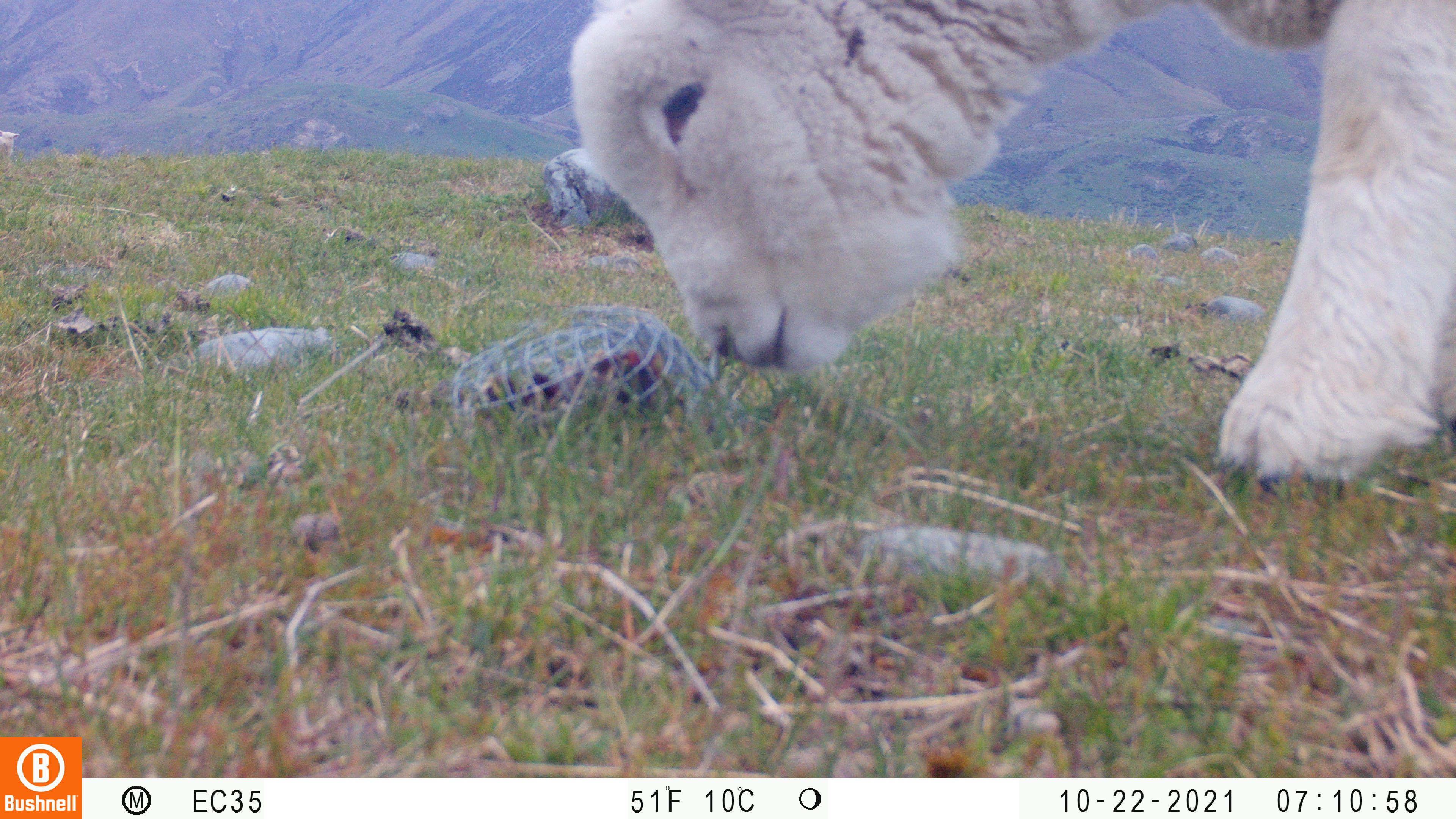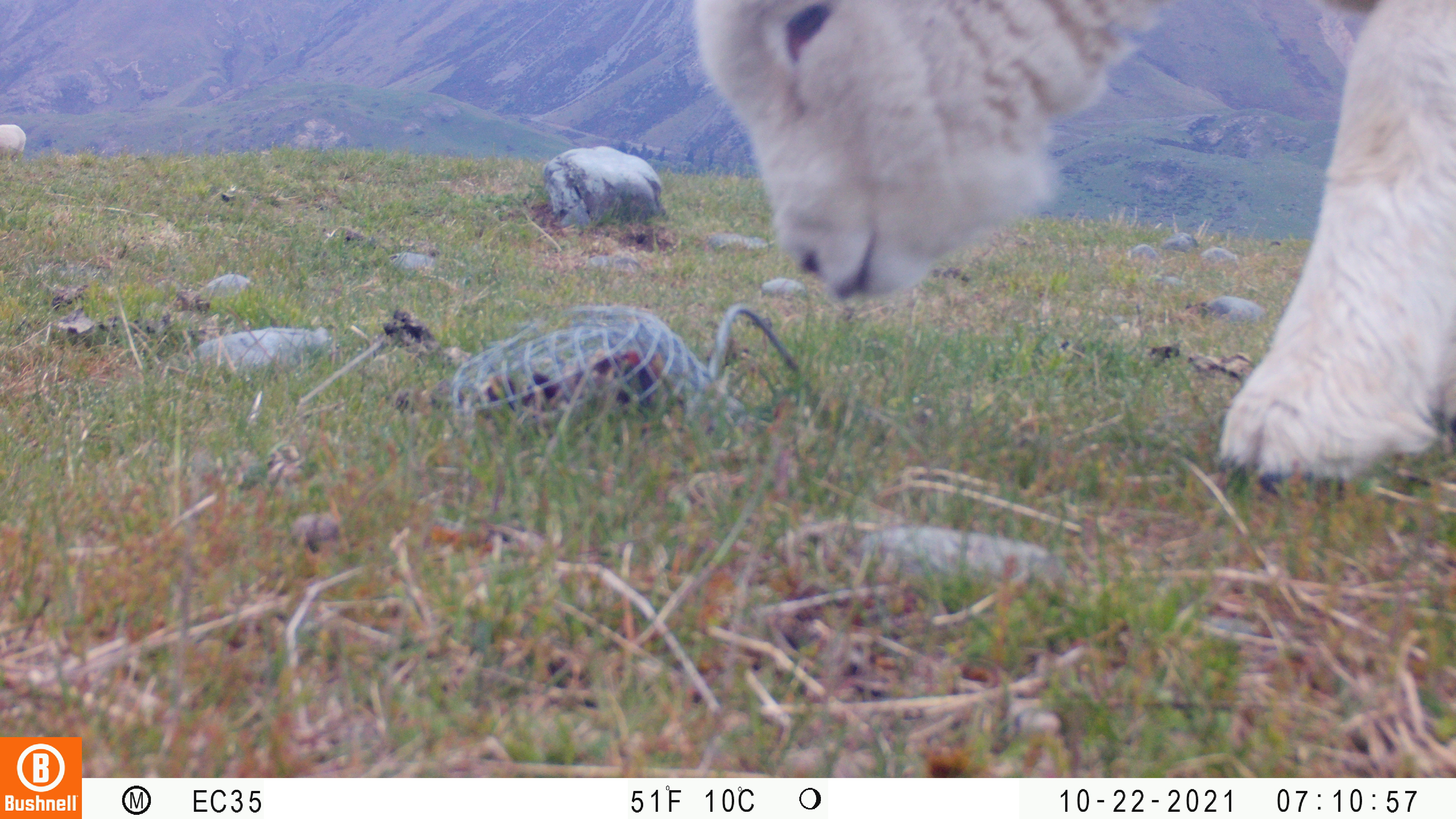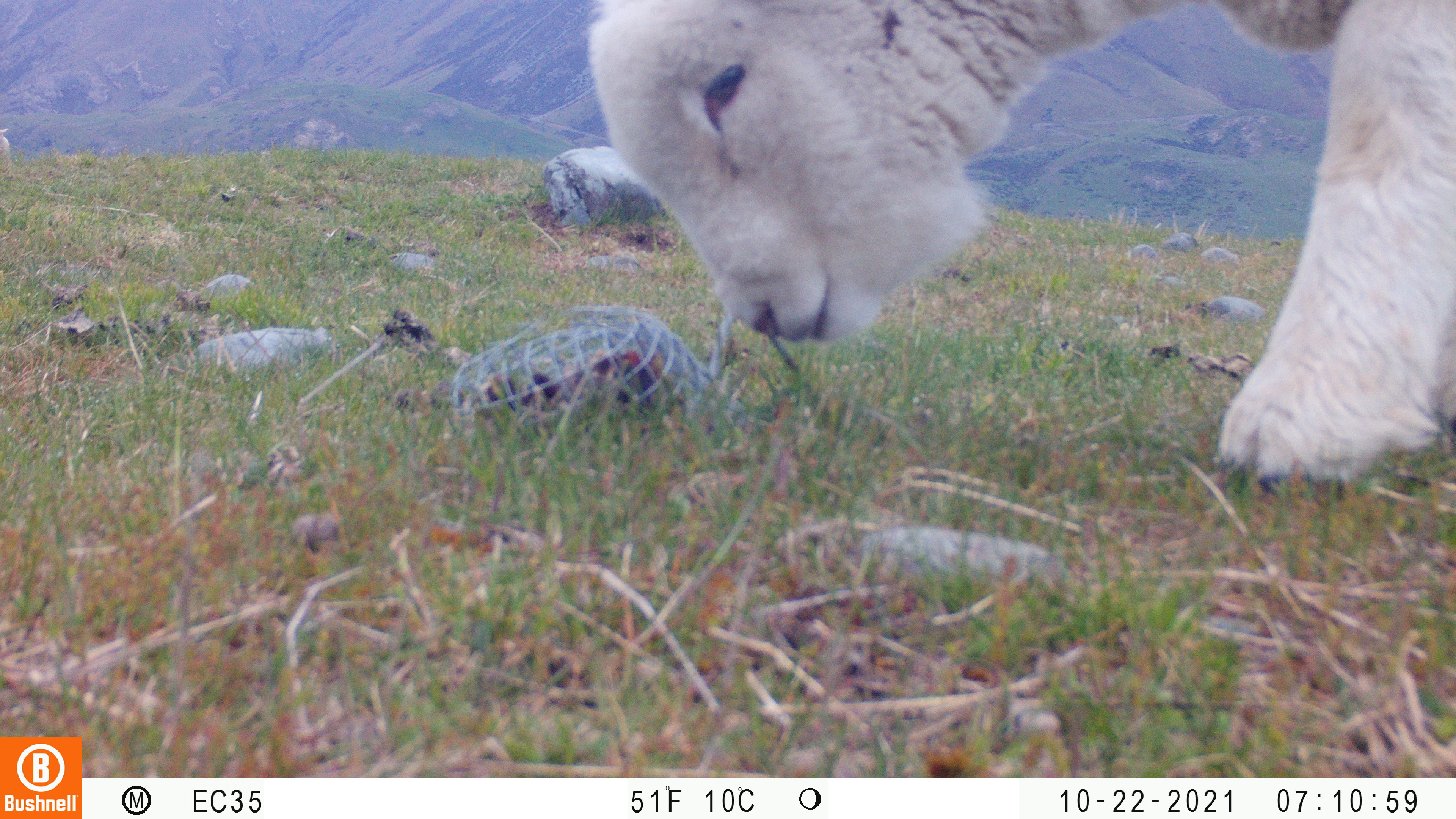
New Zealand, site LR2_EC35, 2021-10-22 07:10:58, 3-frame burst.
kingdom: Animalia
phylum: Chordata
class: Mammalia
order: Artiodactyla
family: Bovidae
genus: Bos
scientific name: Bos taurus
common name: domestic cow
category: cow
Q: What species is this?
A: Cow (domestic cow) (Bos taurus).